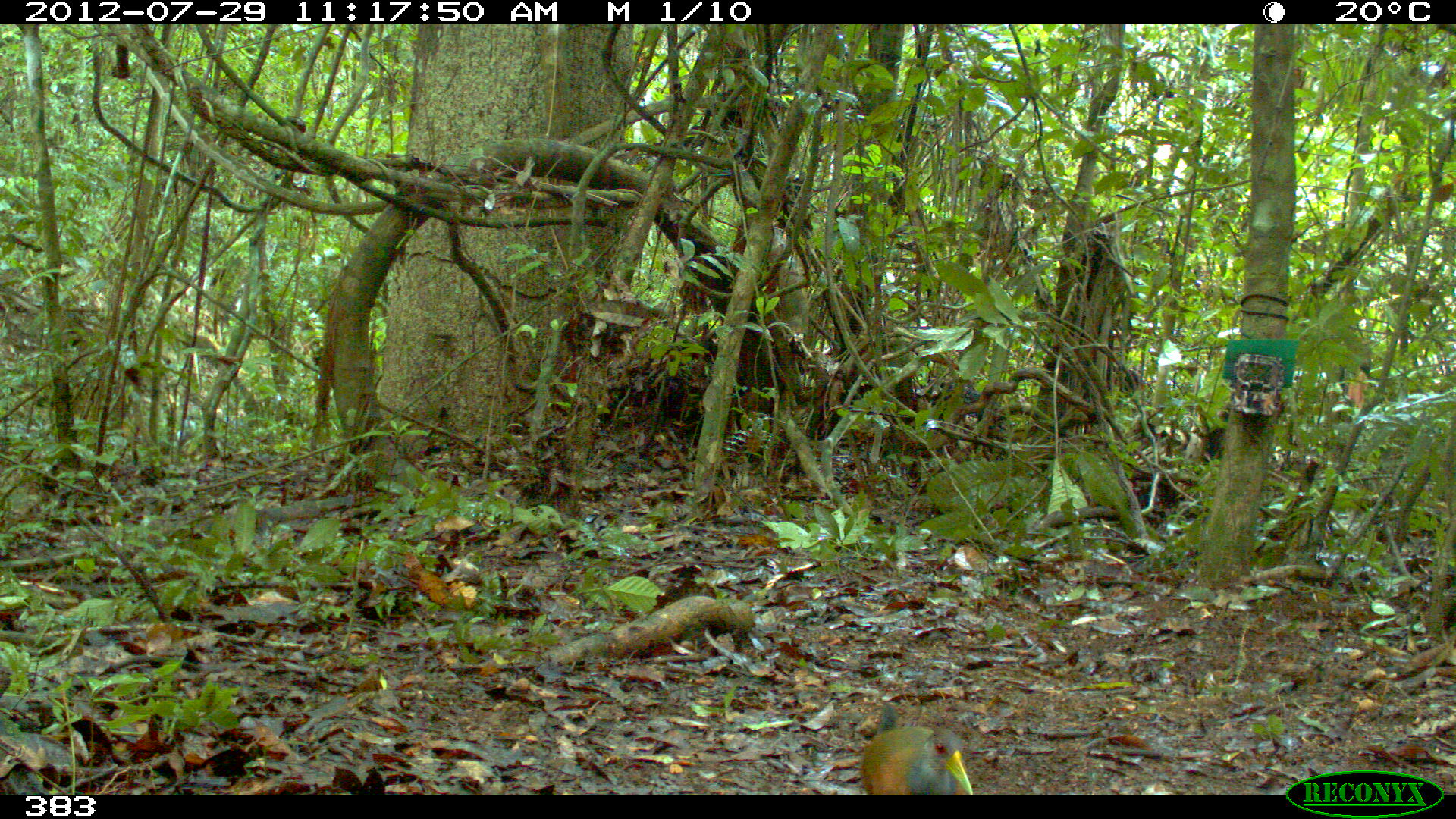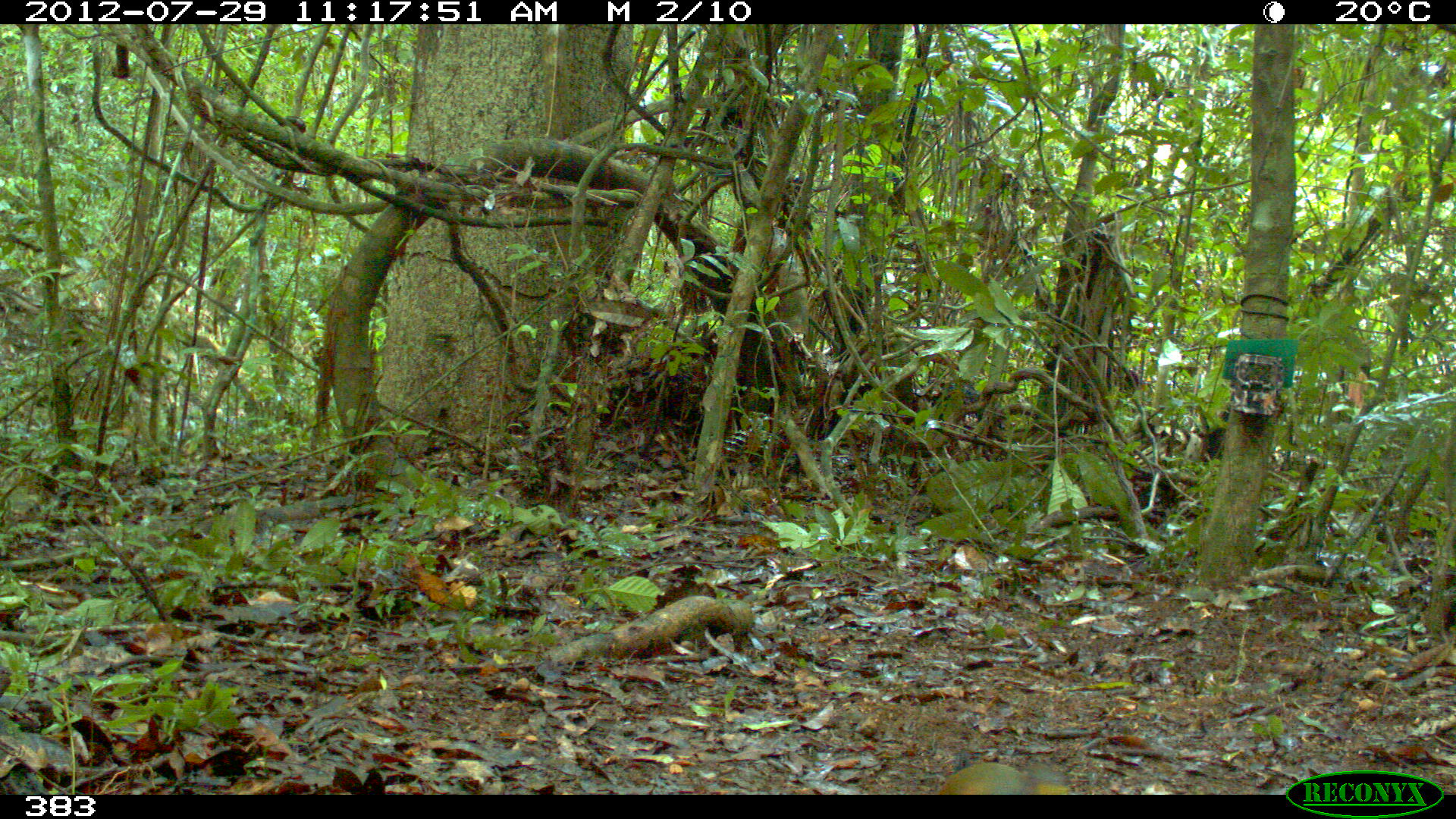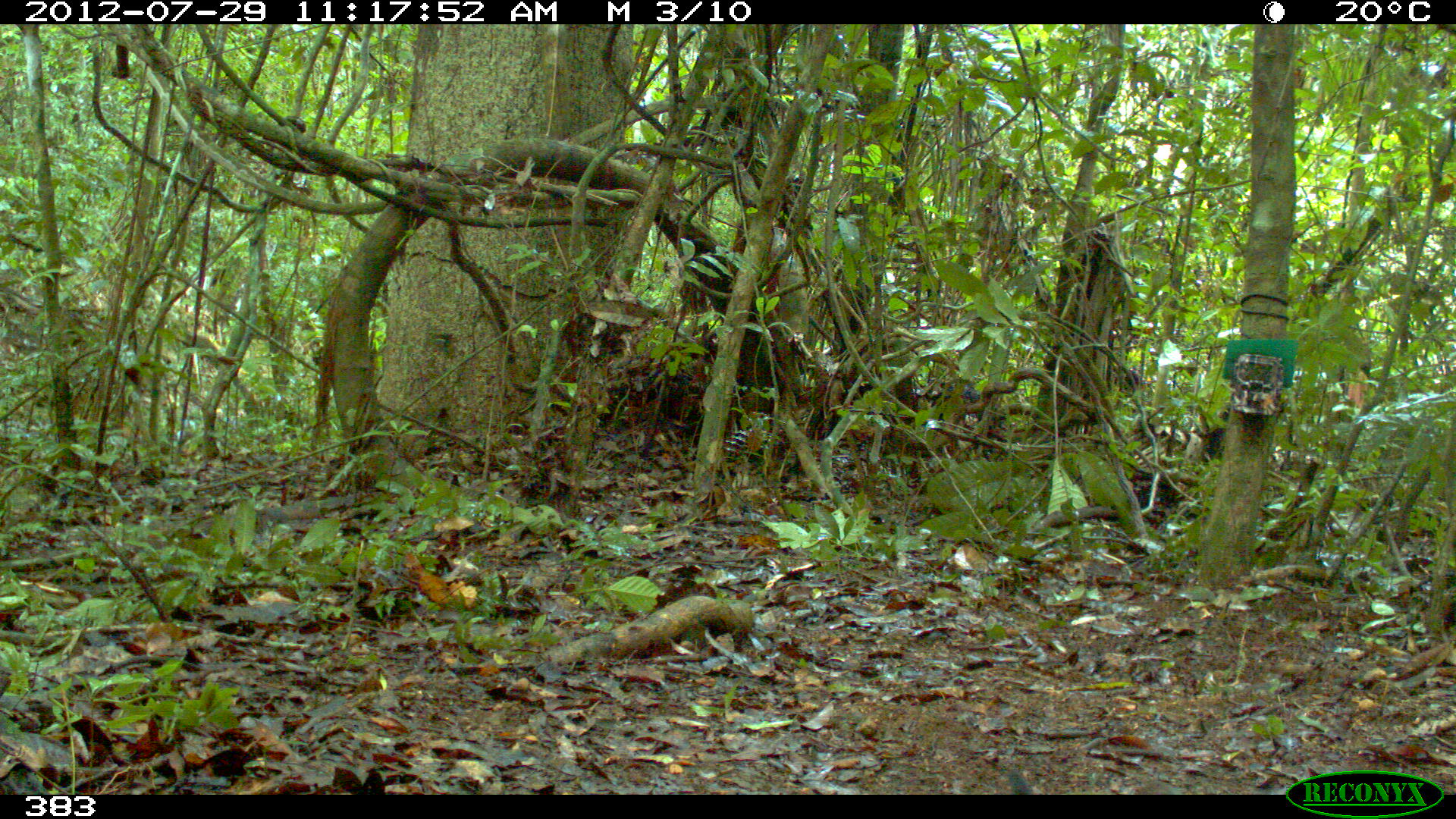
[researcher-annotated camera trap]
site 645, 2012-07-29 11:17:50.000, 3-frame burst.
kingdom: Animalia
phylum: Chordata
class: Aves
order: Gruiformes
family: Rallidae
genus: Aramides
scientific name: Aramides cajaneus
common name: gray-cowled wood-rail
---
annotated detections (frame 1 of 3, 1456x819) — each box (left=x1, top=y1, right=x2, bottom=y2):
aramides cajaneus: (left=863, top=700, right=973, bottom=795)